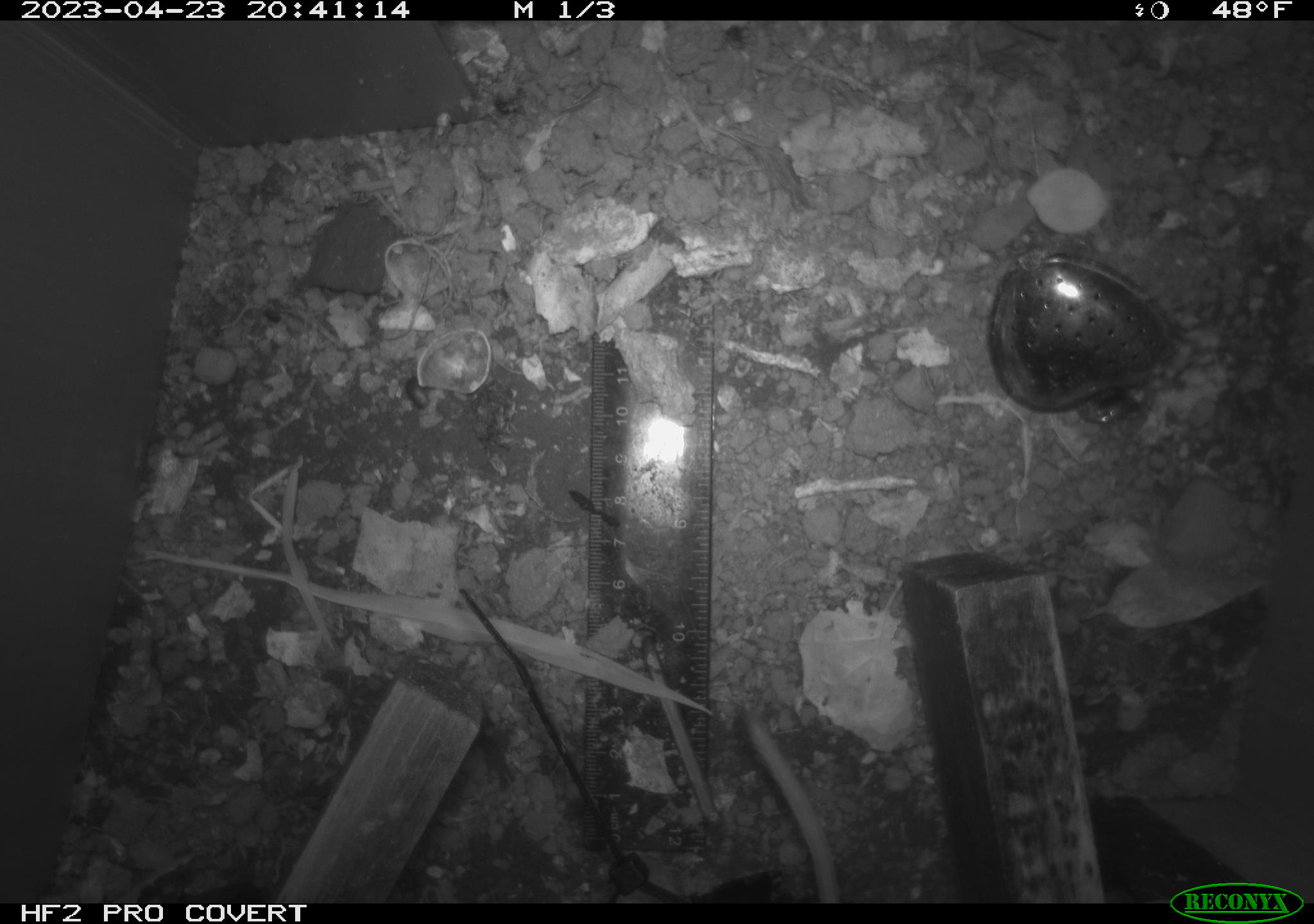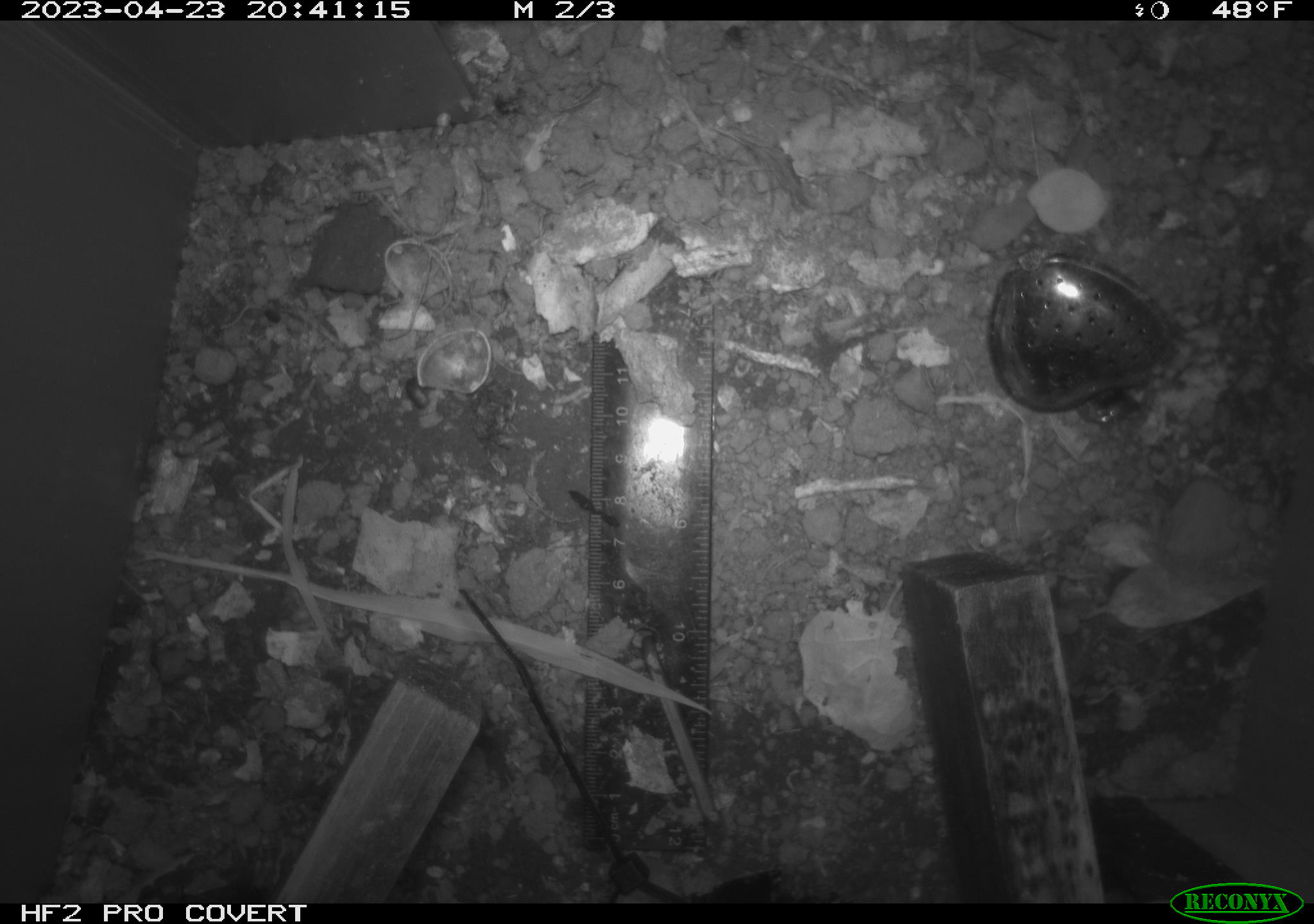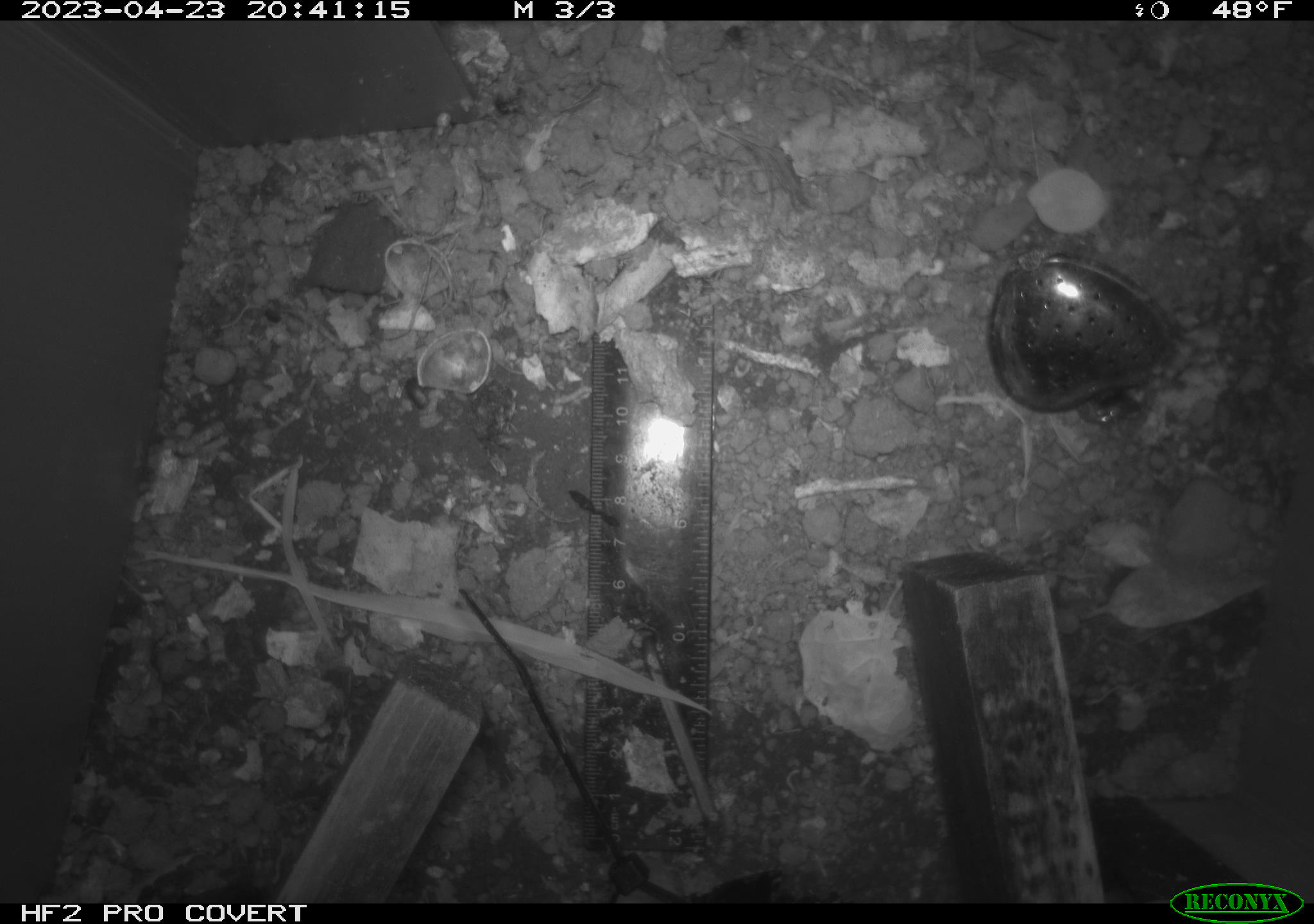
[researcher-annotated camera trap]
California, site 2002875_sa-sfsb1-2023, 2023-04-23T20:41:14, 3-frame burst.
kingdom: Animalia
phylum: Chordata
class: Mammalia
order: Rodentia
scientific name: Rodentia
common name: mouse species